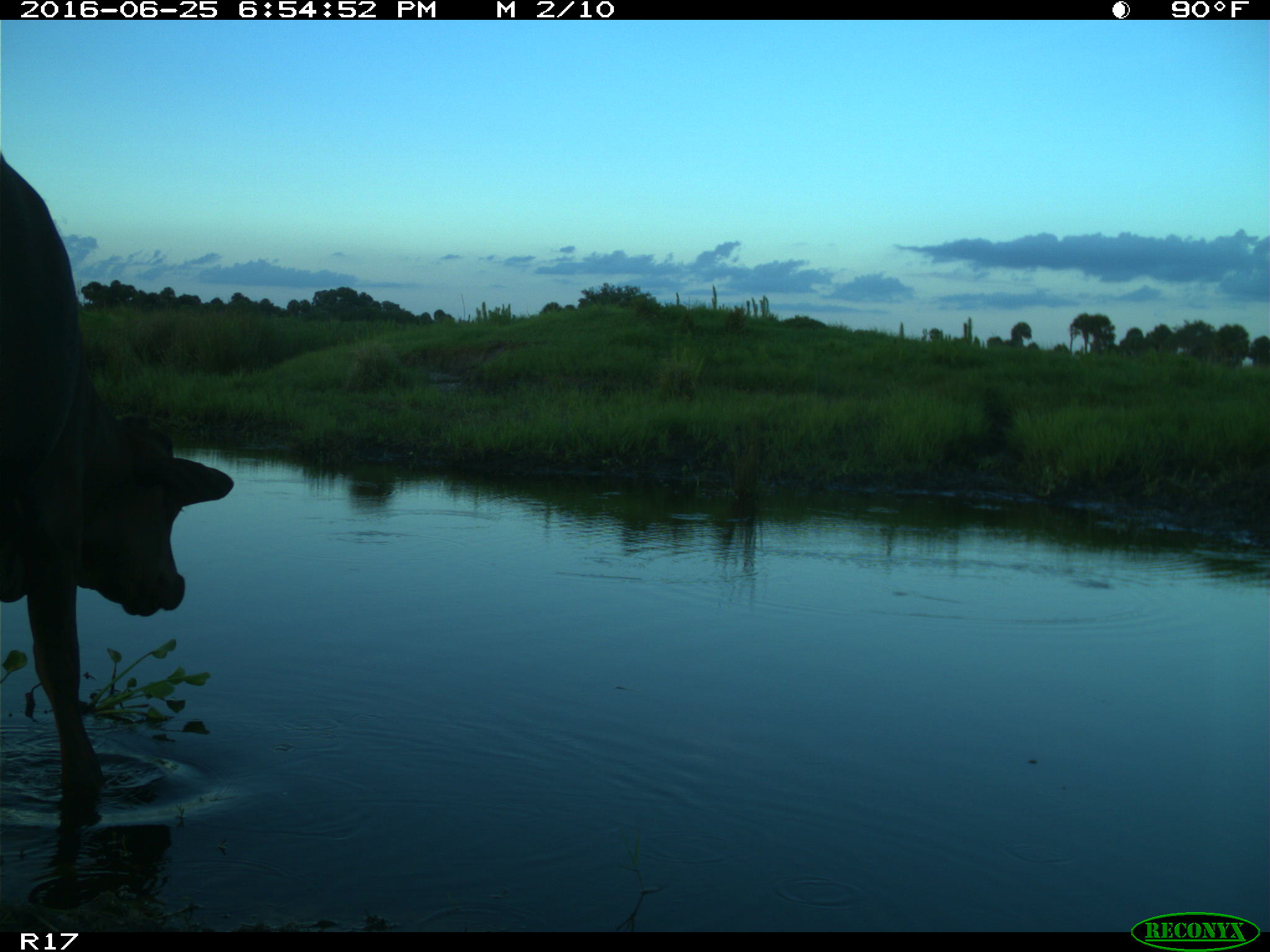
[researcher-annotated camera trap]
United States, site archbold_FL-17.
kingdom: Animalia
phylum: Chordata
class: Mammalia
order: Artiodactyla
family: Bovidae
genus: Bos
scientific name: Bos taurus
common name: domestic cow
Bos taurus (domestic cow).